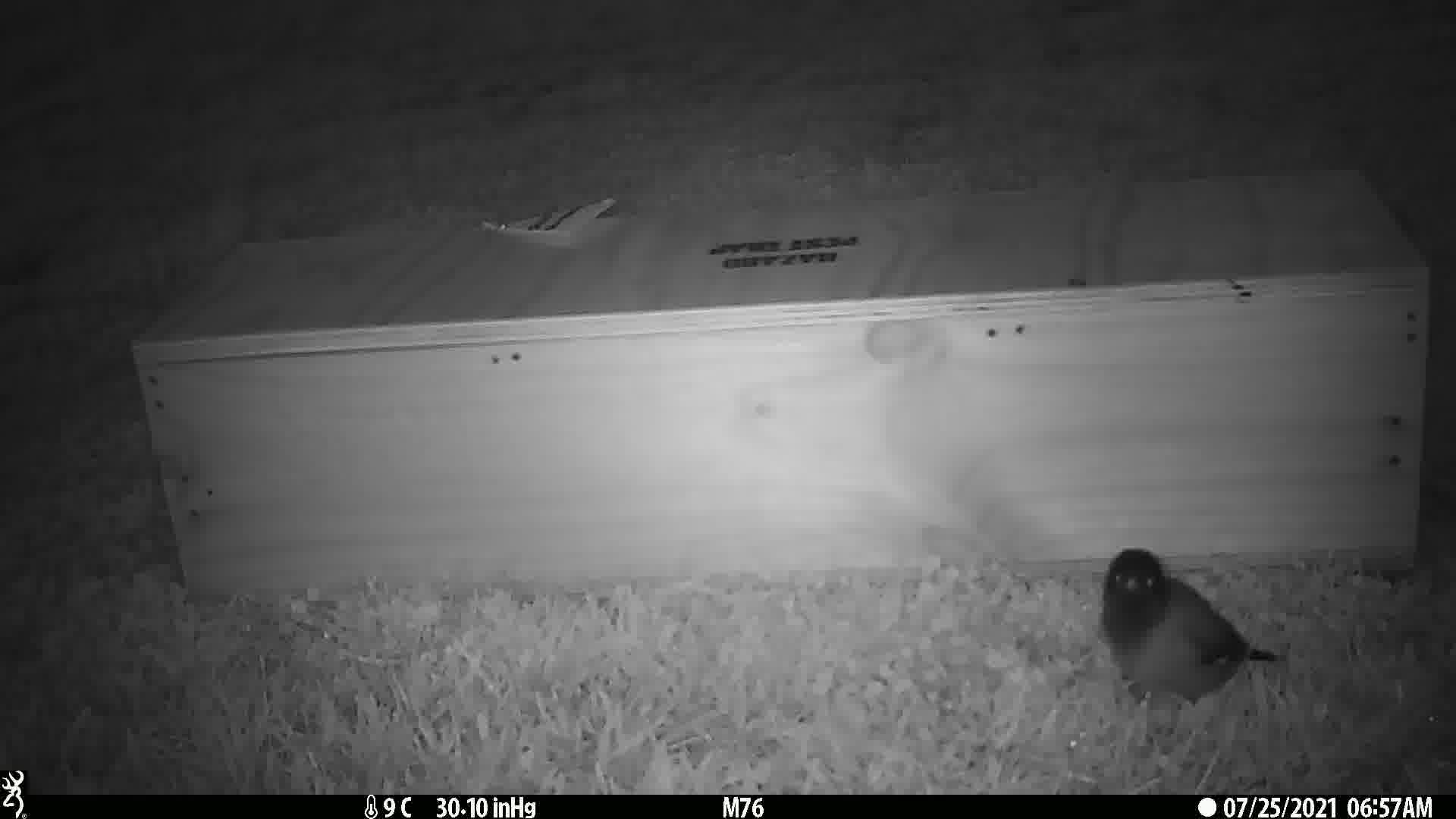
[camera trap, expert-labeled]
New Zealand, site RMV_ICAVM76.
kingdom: Animalia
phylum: Chordata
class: Aves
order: Passeriformes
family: Sturnidae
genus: Acridotheres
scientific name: Acridotheres tristis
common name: common myna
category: myna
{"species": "myna (common myna) (Acridotheres tristis)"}